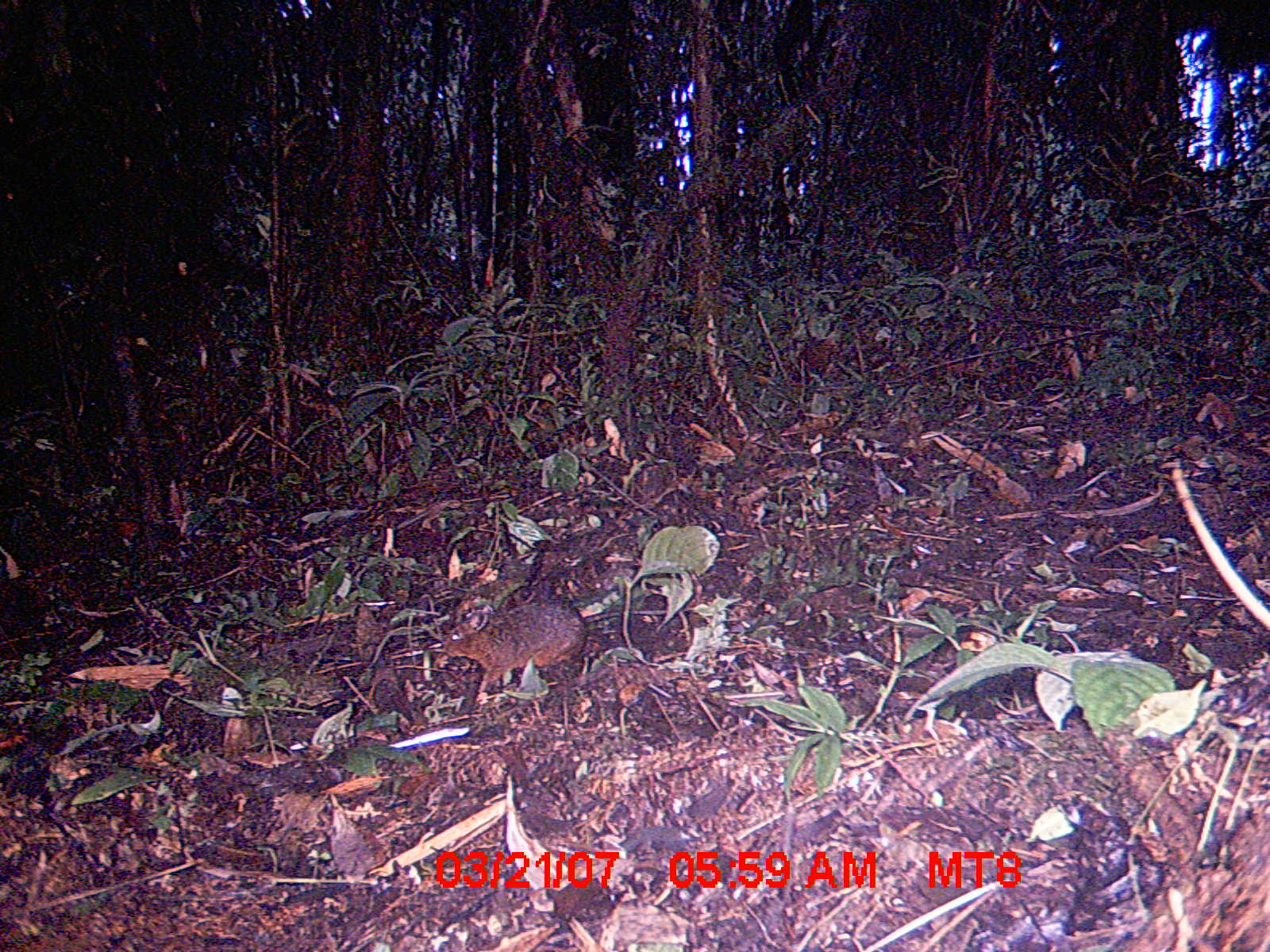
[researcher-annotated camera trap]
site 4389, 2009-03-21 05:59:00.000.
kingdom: Animalia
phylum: Chordata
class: Mammalia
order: Rodentia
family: Nesomyidae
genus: Nesomys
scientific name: Nesomys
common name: nesomys rodents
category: nesomys sp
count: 1